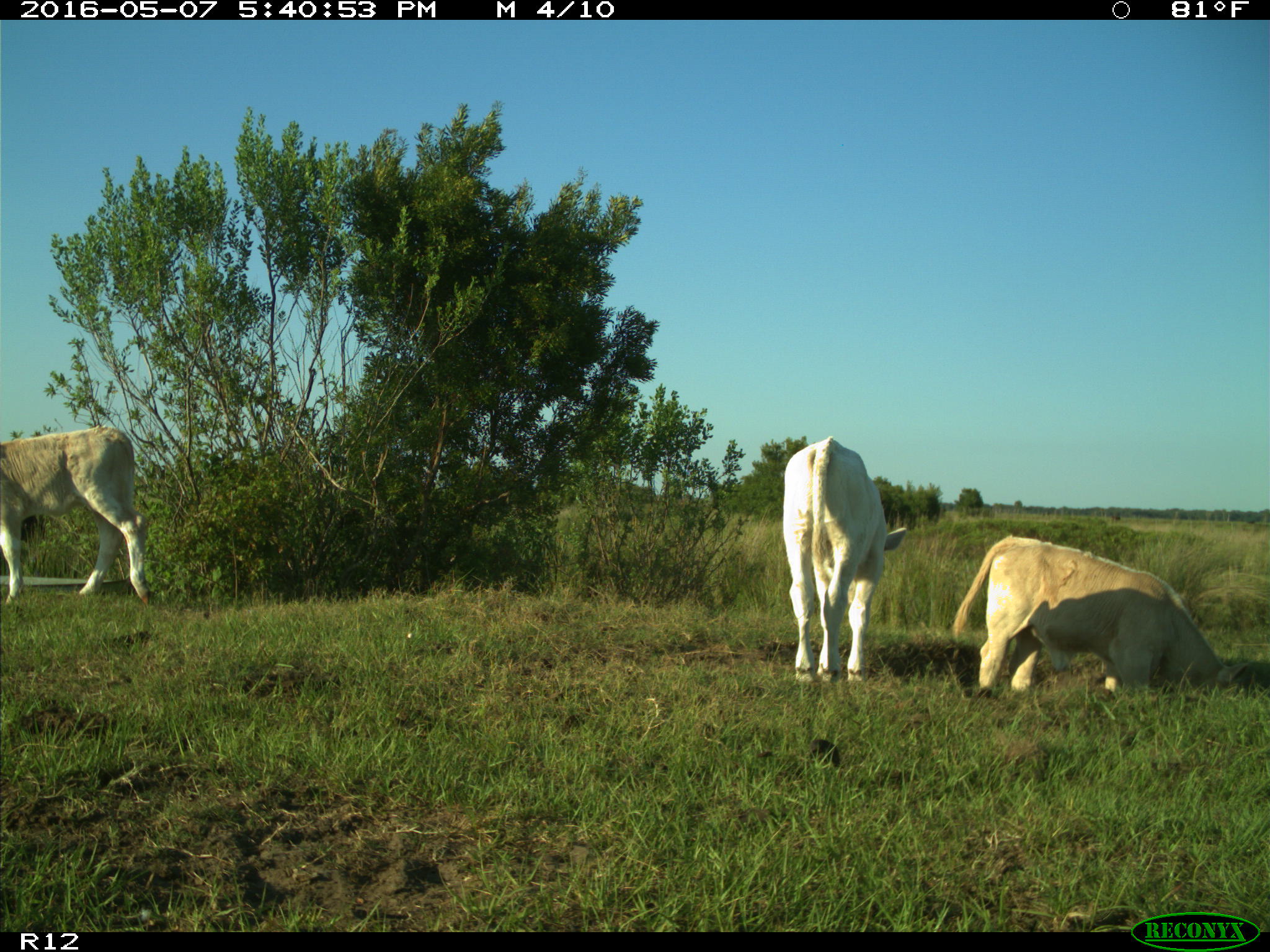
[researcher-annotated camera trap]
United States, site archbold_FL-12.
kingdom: Animalia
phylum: Chordata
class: Mammalia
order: Artiodactyla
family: Bovidae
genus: Bos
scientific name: Bos taurus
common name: domestic cow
Bos taurus (domestic cow).